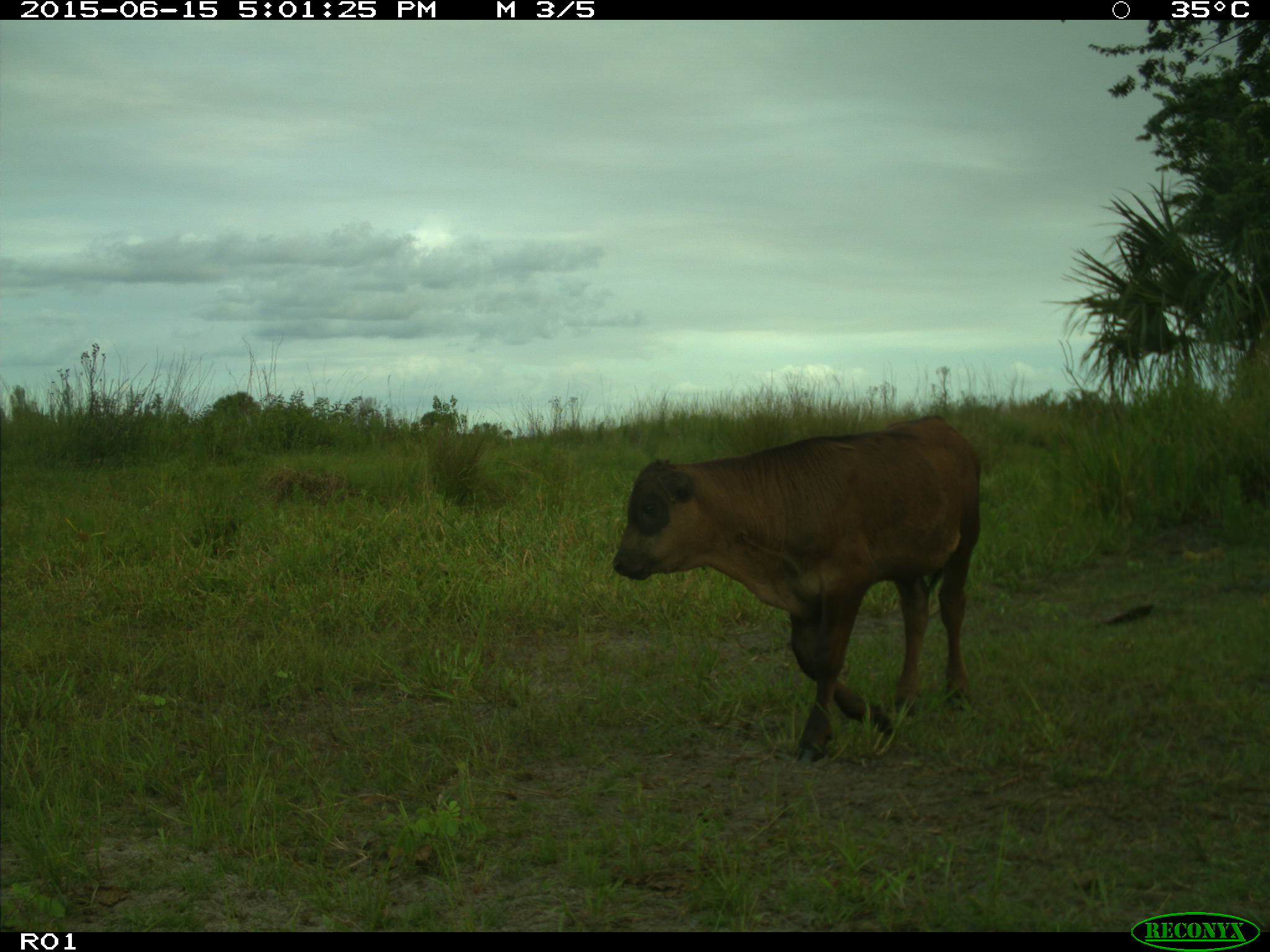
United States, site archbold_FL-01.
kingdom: Animalia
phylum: Chordata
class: Mammalia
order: Artiodactyla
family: Bovidae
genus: Bos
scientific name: Bos taurus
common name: domestic cow